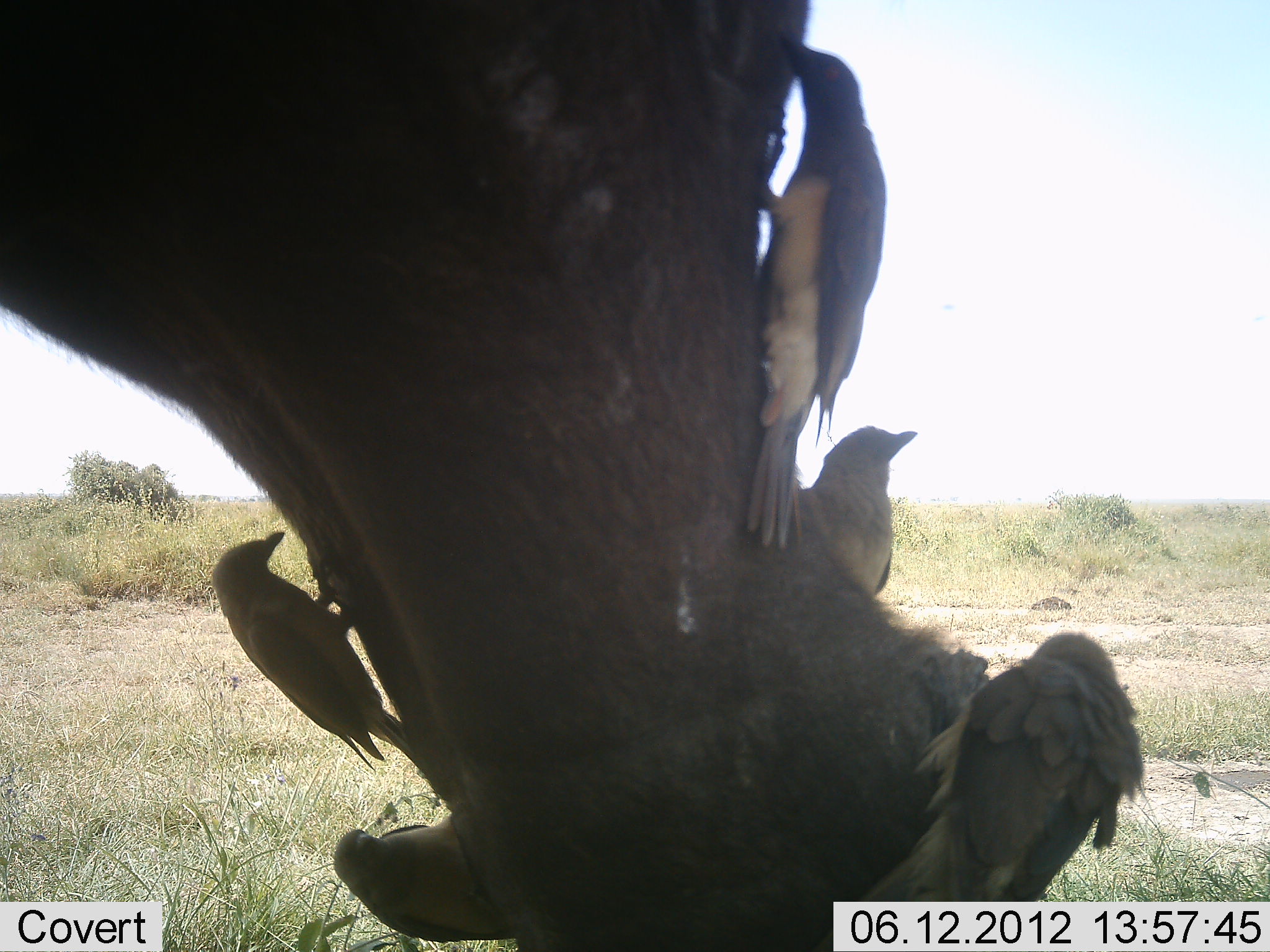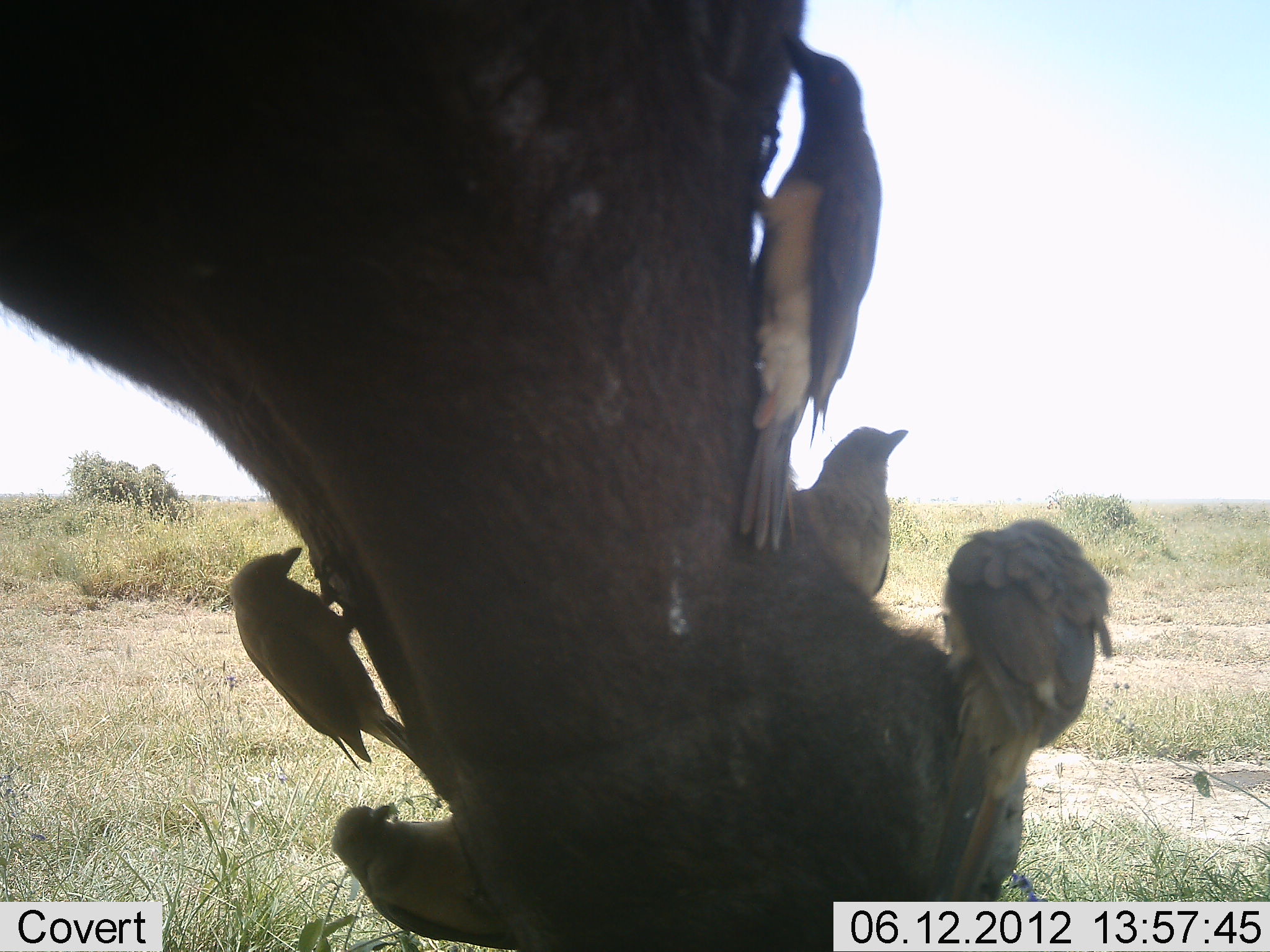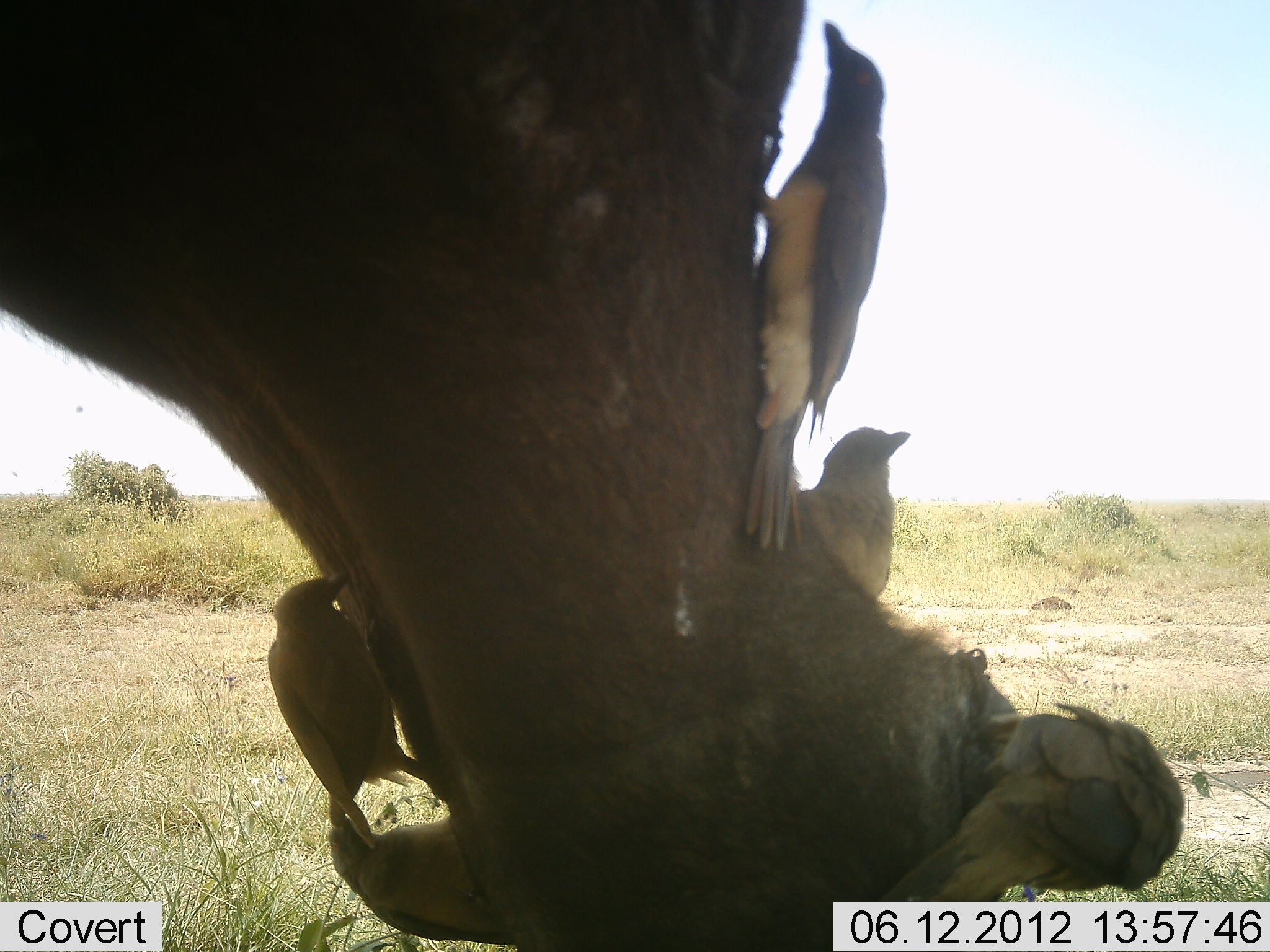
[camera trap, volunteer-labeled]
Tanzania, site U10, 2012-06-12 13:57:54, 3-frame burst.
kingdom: Animalia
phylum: Chordata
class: Mammalia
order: Artiodactyla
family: Bovidae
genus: Syncerus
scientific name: Syncerus caffer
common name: cape buffalo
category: buffalo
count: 1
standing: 90%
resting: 0%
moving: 0%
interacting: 0%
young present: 0%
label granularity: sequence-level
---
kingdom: Animalia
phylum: Chordata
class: Aves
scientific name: Aves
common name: bird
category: otherbird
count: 5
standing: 25%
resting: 8%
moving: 25%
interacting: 33%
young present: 0%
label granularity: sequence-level